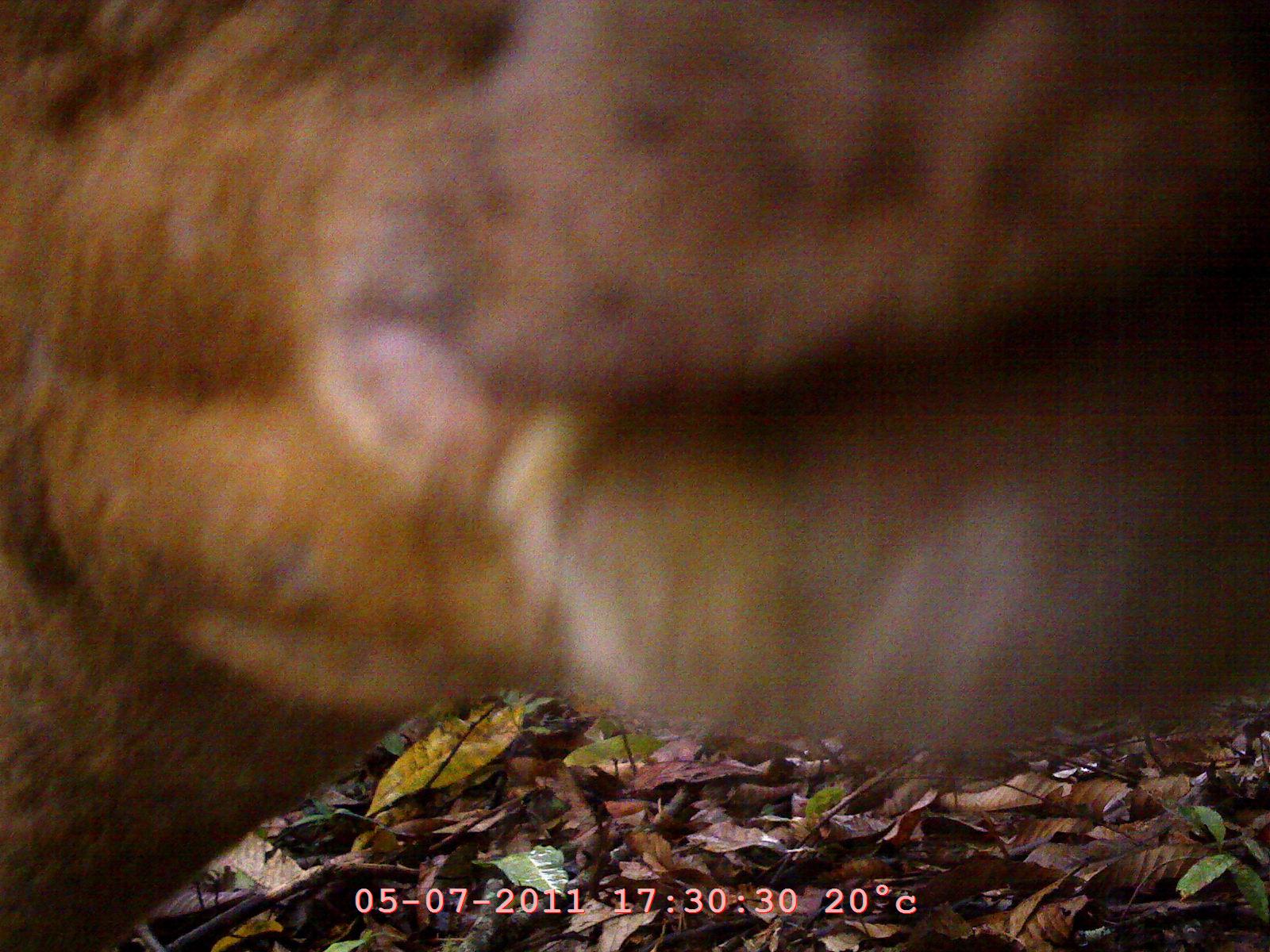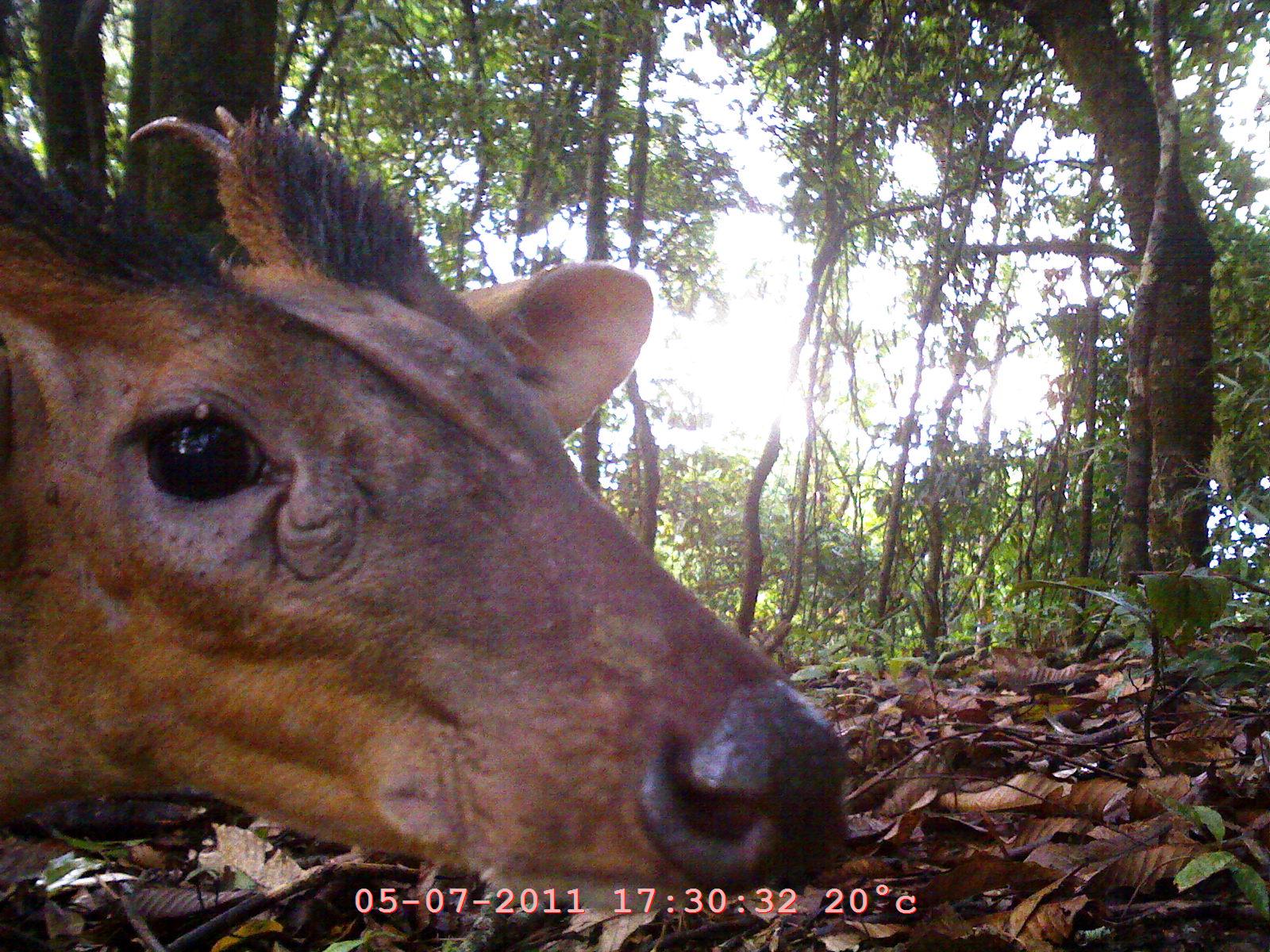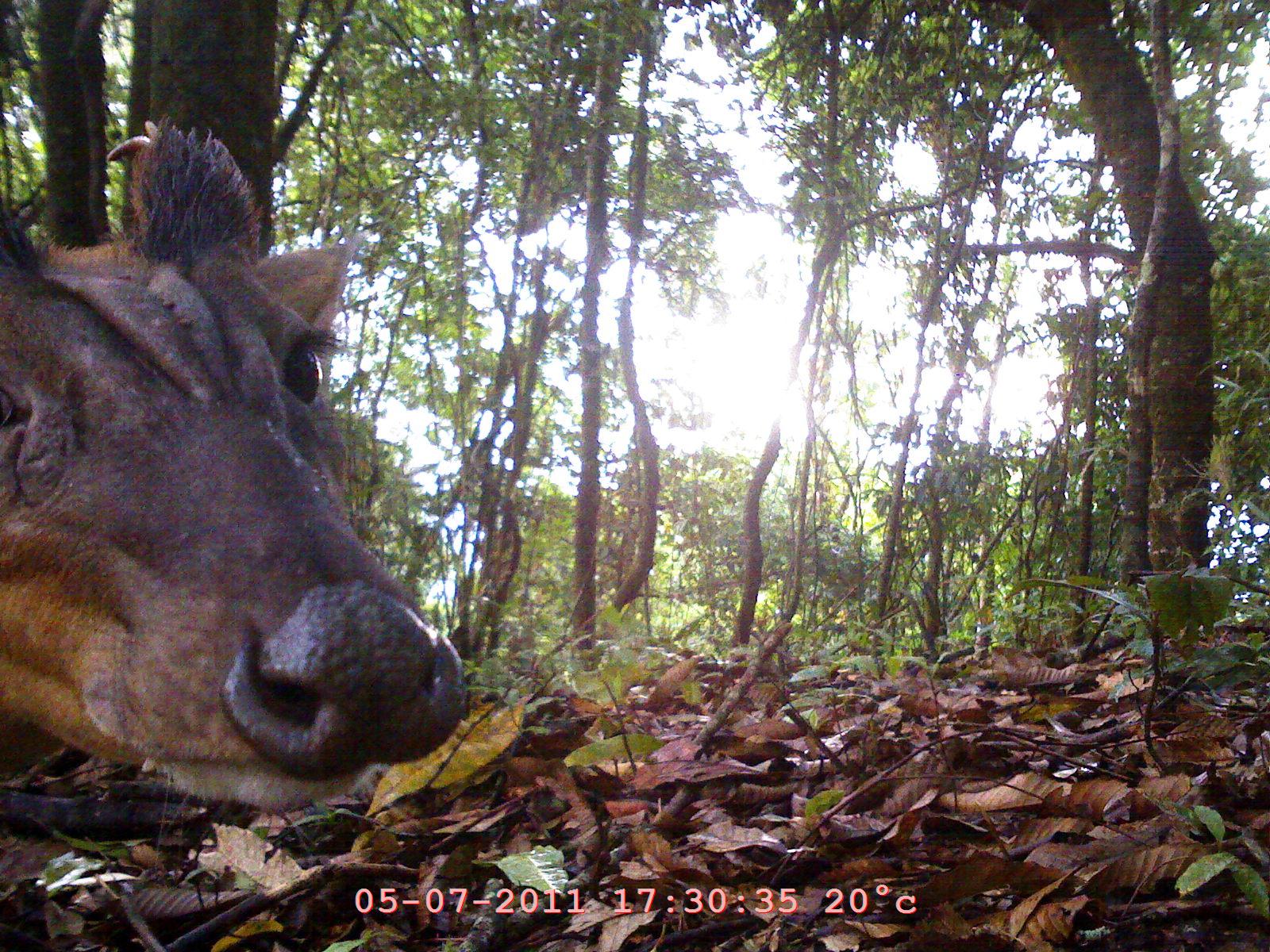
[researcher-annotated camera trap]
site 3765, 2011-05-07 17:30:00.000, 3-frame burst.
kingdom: Animalia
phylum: Chordata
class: Mammalia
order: Artiodactyla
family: Cervidae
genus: Muntiacus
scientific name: Muntiacus muntjak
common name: southern red muntjac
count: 1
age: adult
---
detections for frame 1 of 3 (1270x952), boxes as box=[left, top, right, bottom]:
muntiacus muntjak: box=[1, 4, 1267, 949]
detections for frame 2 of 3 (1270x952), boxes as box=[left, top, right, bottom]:
muntiacus muntjak: box=[1, 103, 851, 910]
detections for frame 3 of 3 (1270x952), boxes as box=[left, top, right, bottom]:
muntiacus muntjak: box=[1, 117, 465, 813]